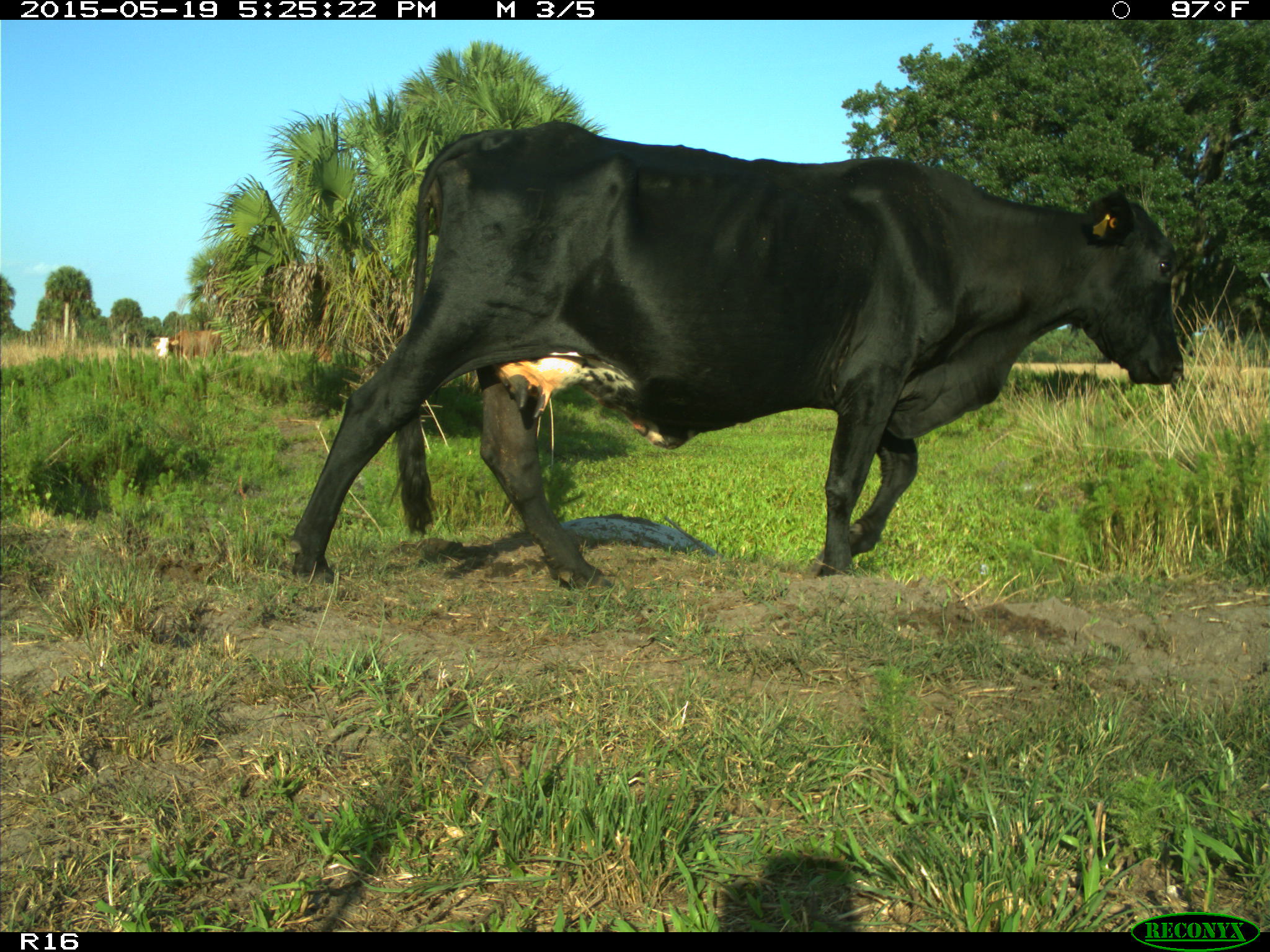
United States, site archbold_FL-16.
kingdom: Animalia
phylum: Chordata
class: Mammalia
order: Artiodactyla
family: Bovidae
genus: Bos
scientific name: Bos taurus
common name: domestic cow